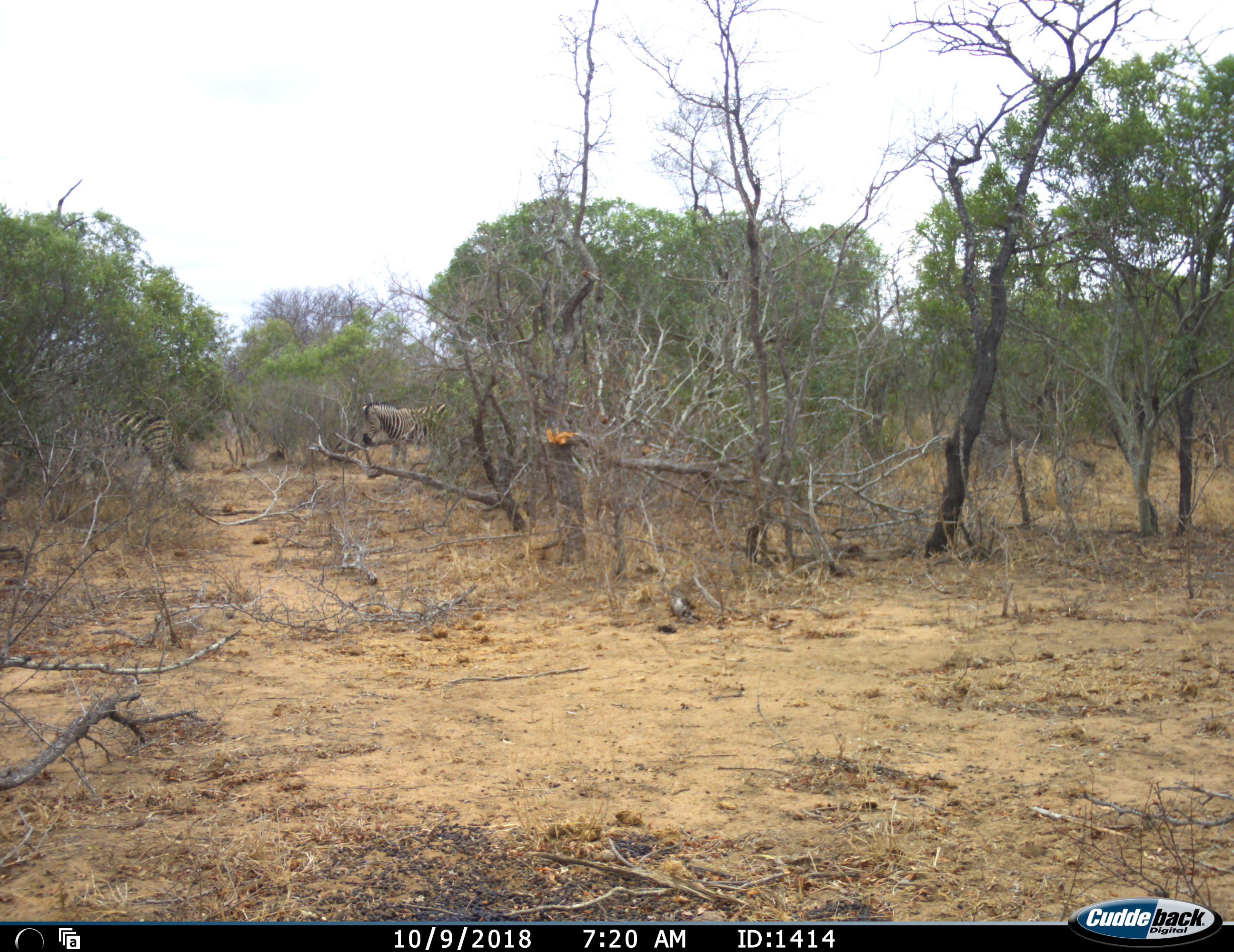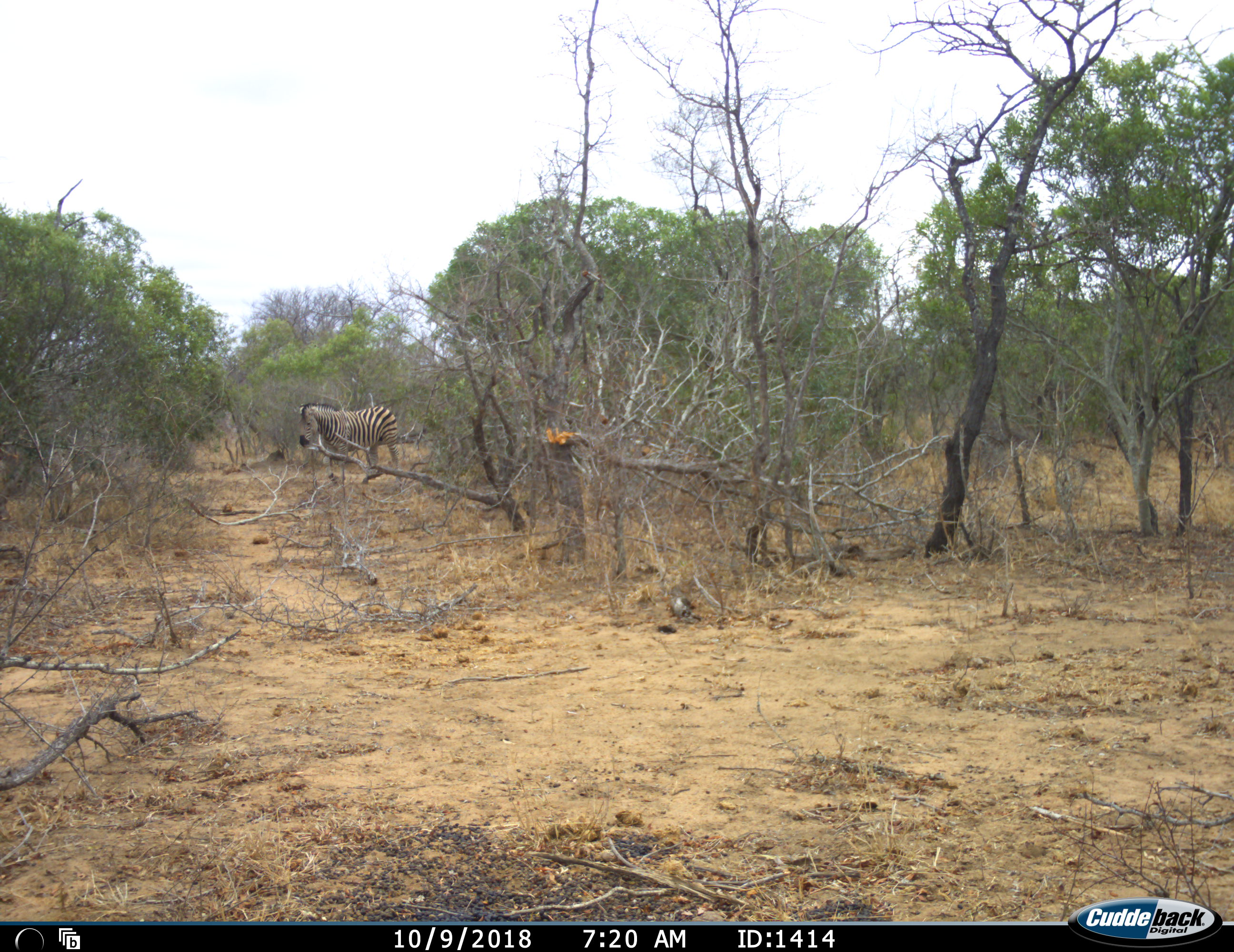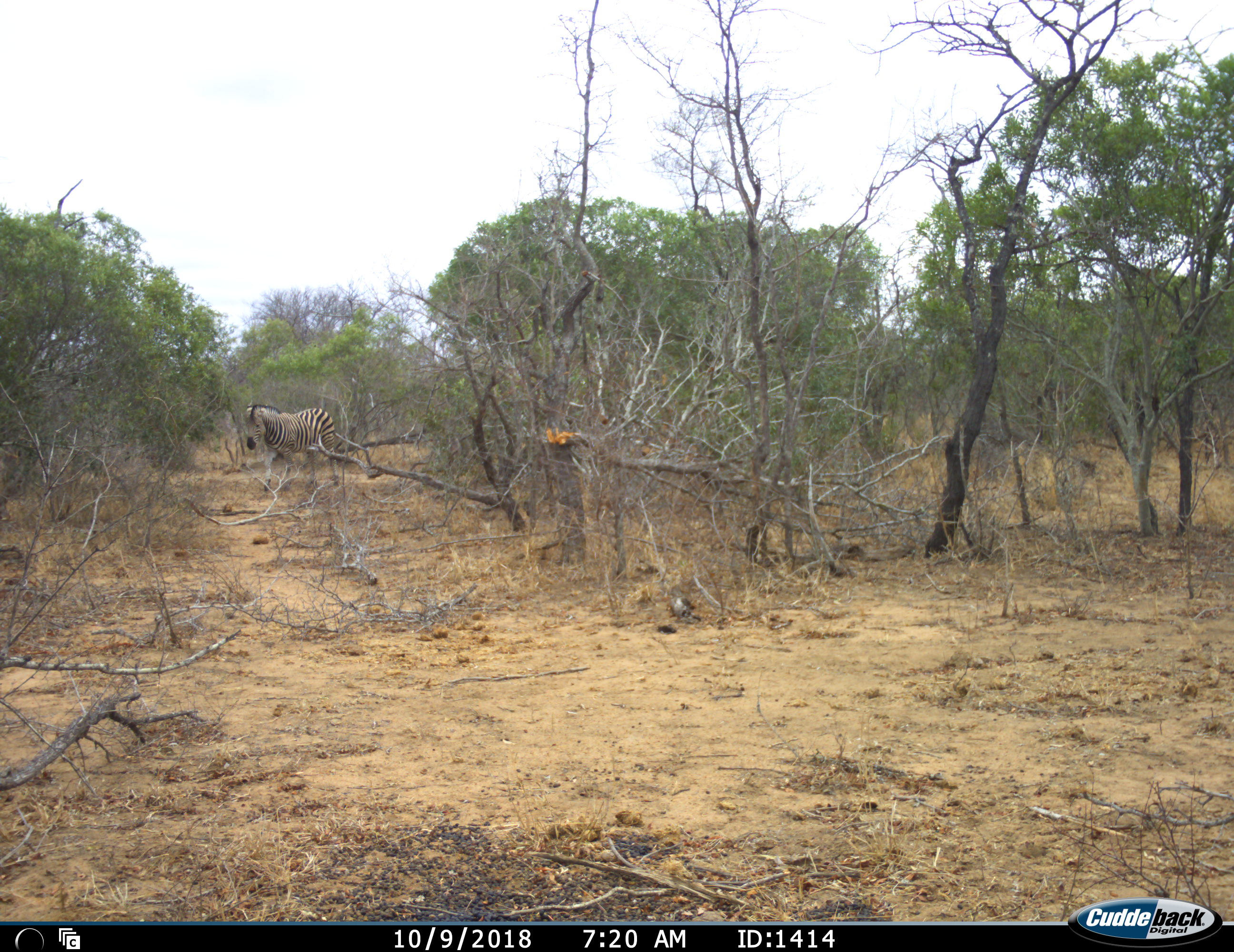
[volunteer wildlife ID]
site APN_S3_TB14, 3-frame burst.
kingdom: Animalia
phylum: Chordata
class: Mammalia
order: Perissodactyla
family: Equidae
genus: Equus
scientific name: Equus quagga burchellii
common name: burchell's zebra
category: zebraburchells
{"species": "zebraburchells (burchell's zebra) (Equus quagga burchellii)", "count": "2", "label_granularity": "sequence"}